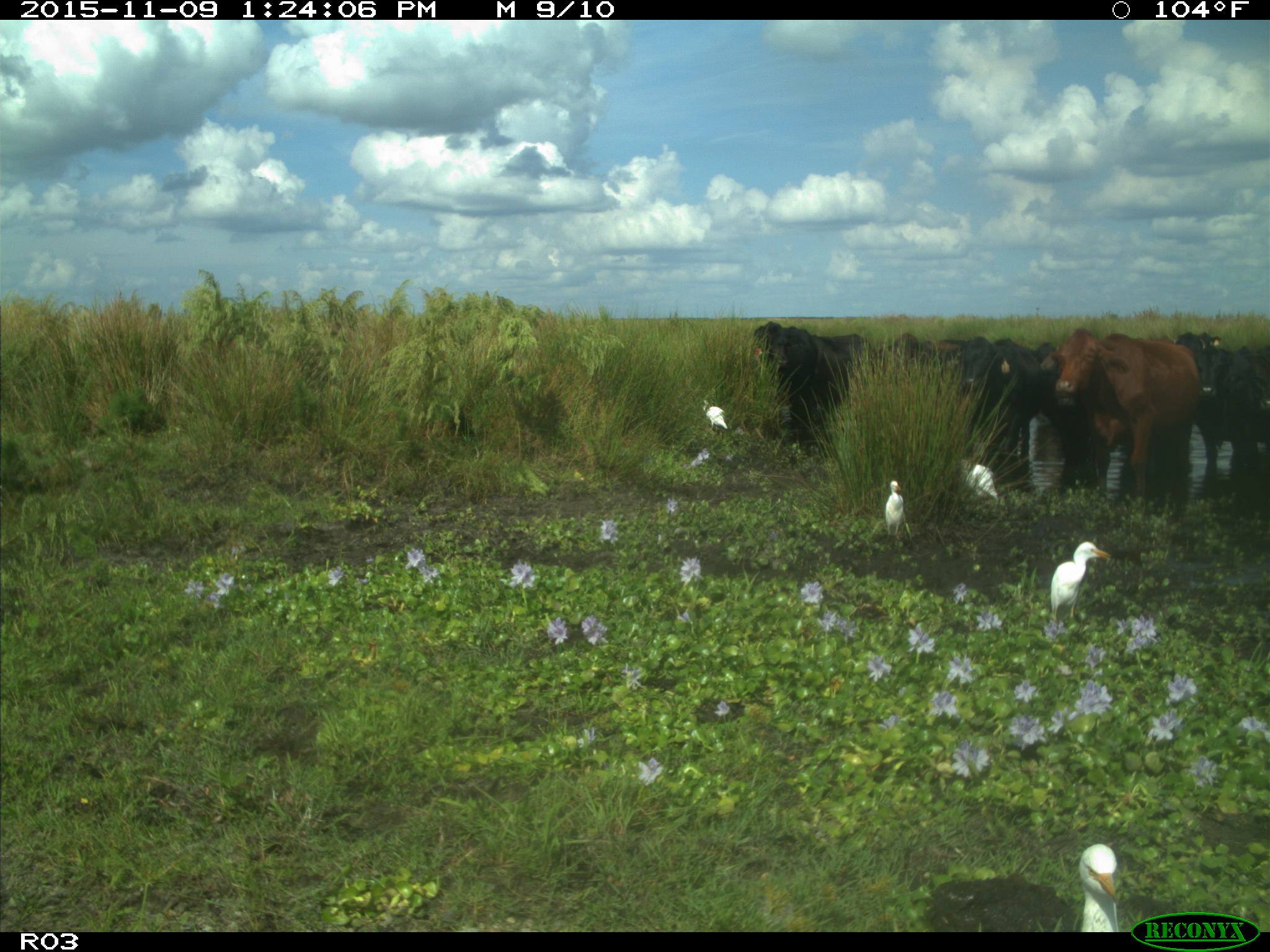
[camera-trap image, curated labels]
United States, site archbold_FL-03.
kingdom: Animalia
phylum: Chordata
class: Mammalia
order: Artiodactyla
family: Bovidae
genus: Bos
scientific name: Bos taurus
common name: domestic cow